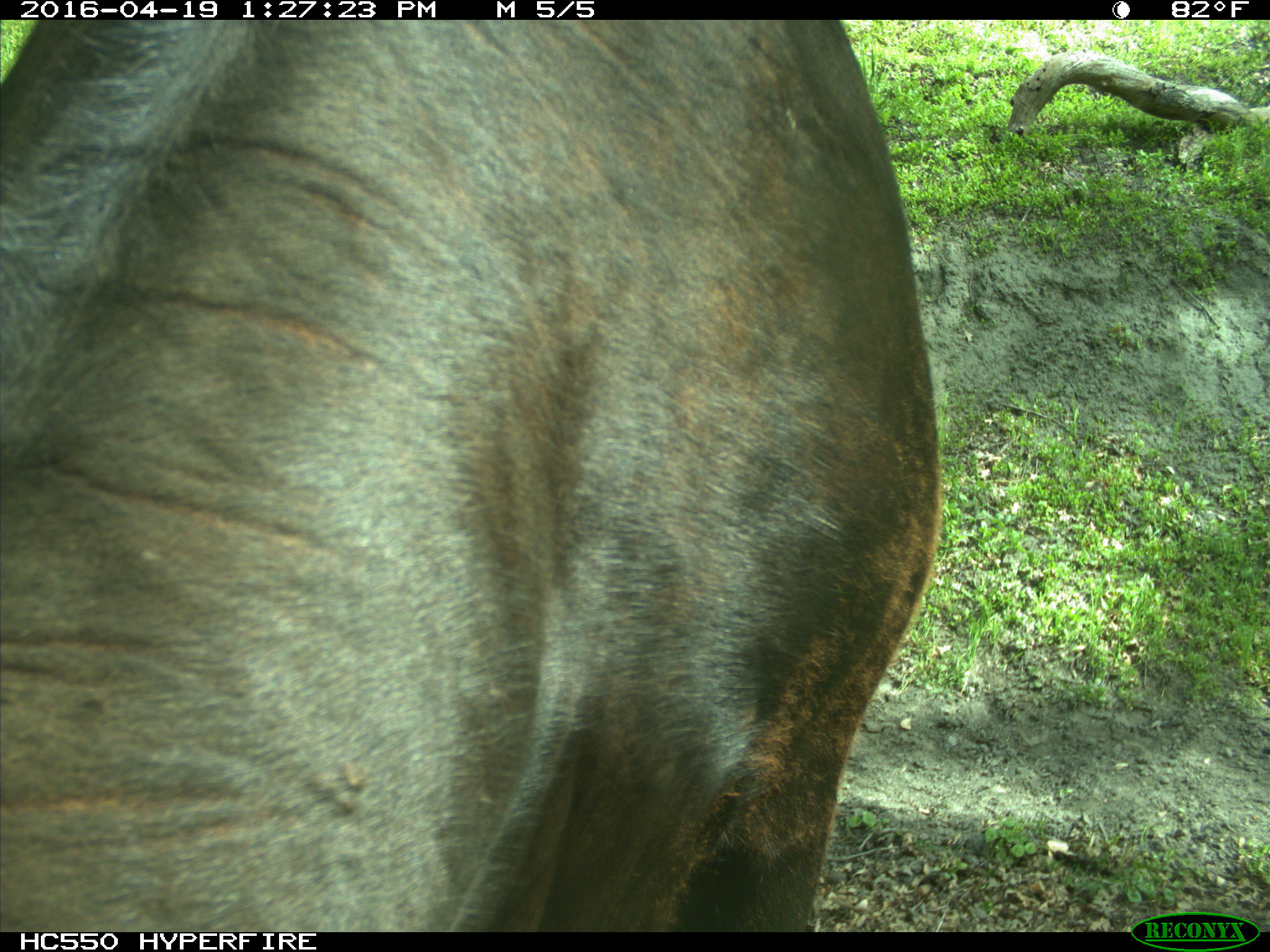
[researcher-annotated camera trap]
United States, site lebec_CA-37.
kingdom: Animalia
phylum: Chordata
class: Mammalia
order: Artiodactyla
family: Bovidae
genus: Bos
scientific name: Bos taurus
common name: domestic cow